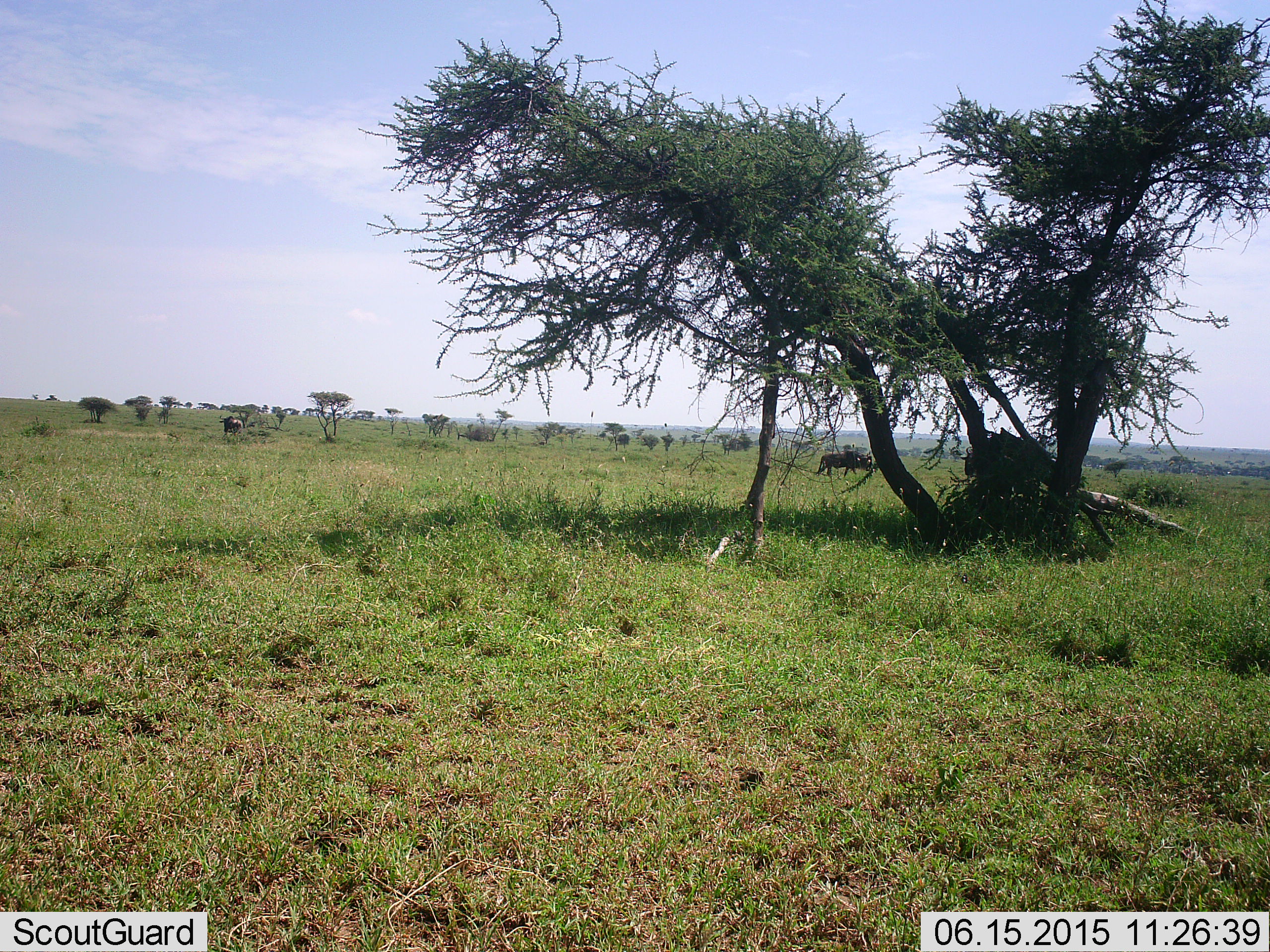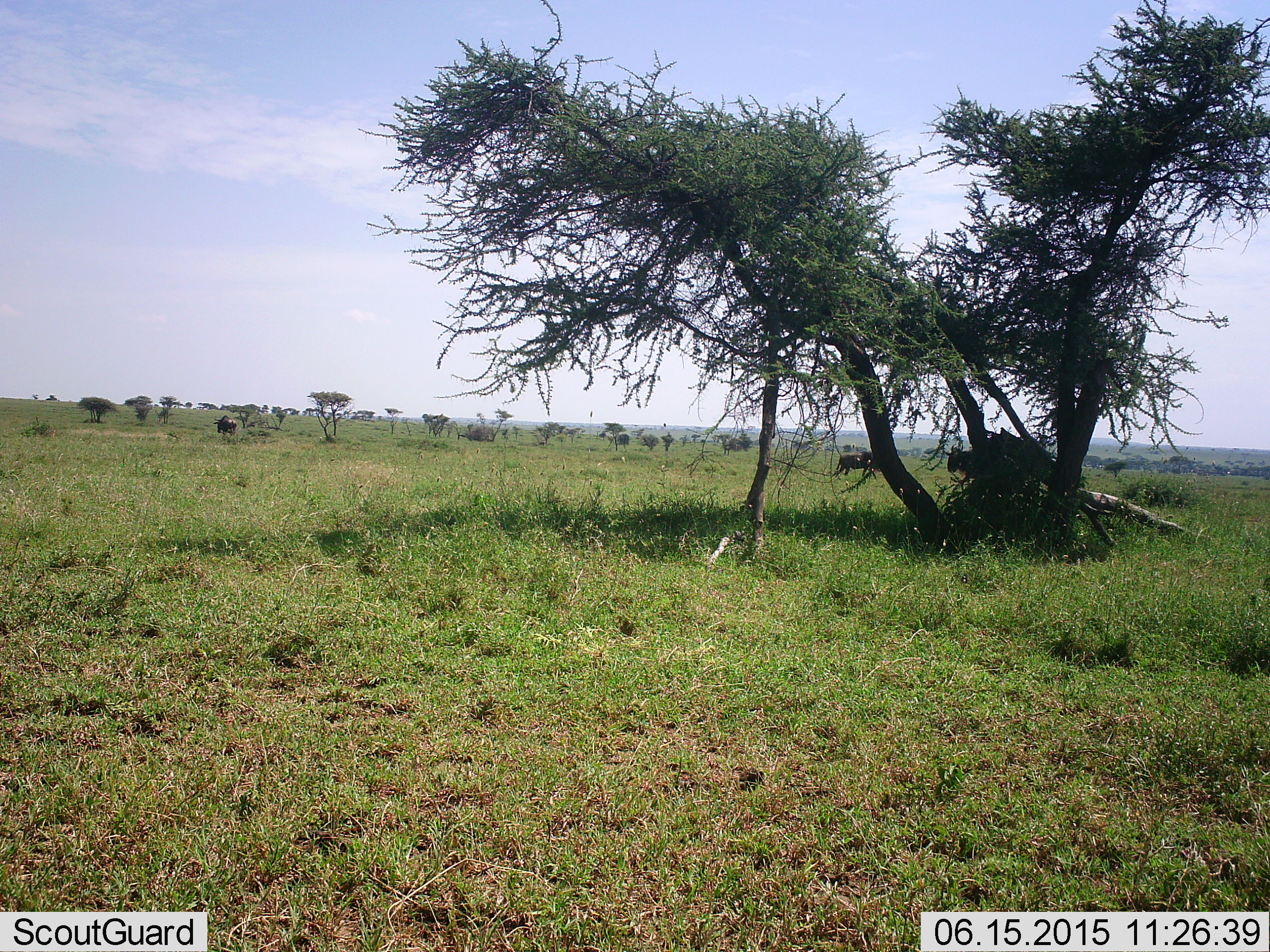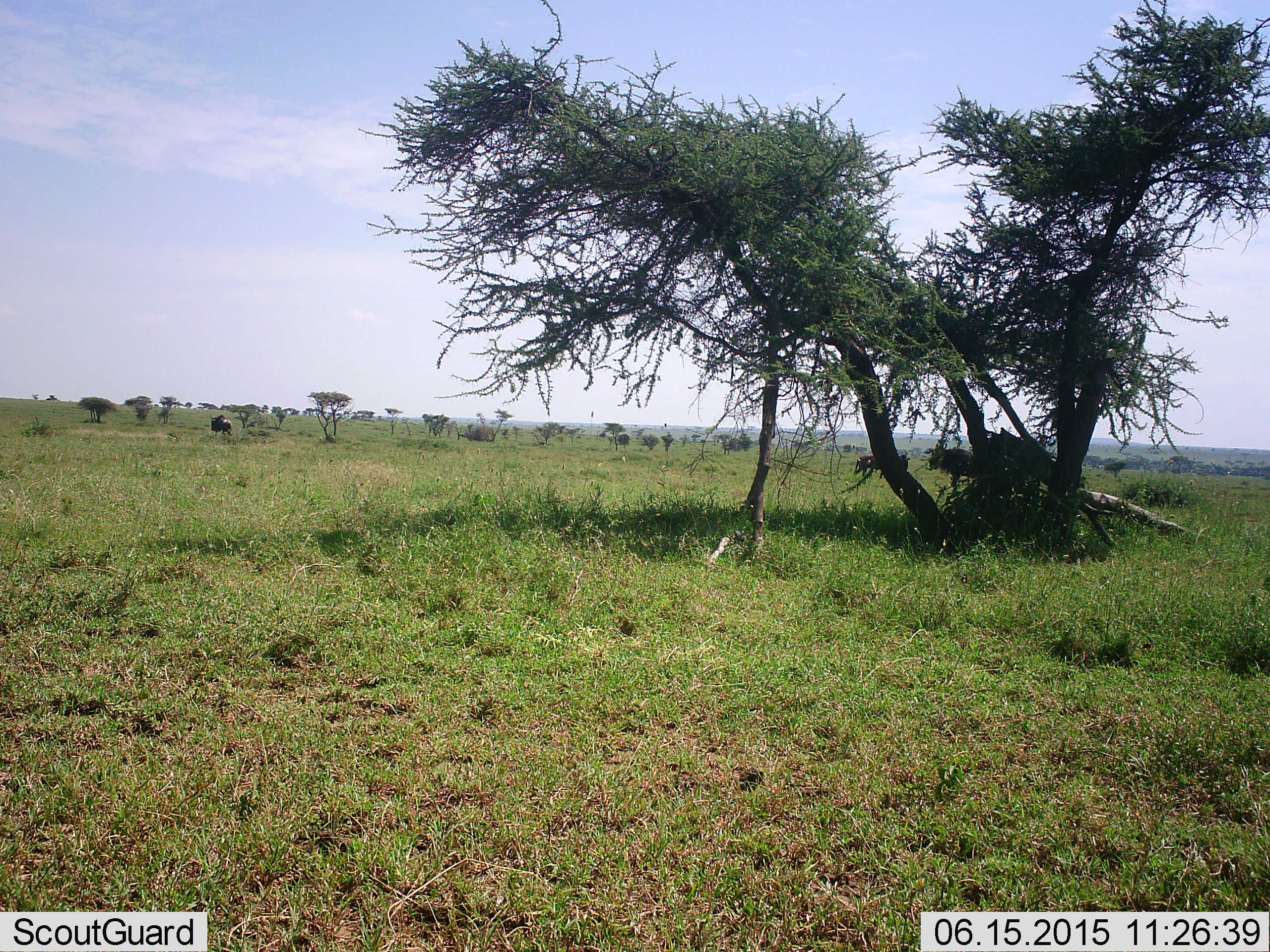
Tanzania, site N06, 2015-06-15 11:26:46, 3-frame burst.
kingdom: Animalia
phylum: Chordata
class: Mammalia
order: Artiodactyla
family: Bovidae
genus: Connochaetes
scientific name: Connochaetes taurinus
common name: blue wildebeest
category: wildebeest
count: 3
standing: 0%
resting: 0%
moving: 90%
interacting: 10%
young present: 0%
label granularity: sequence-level